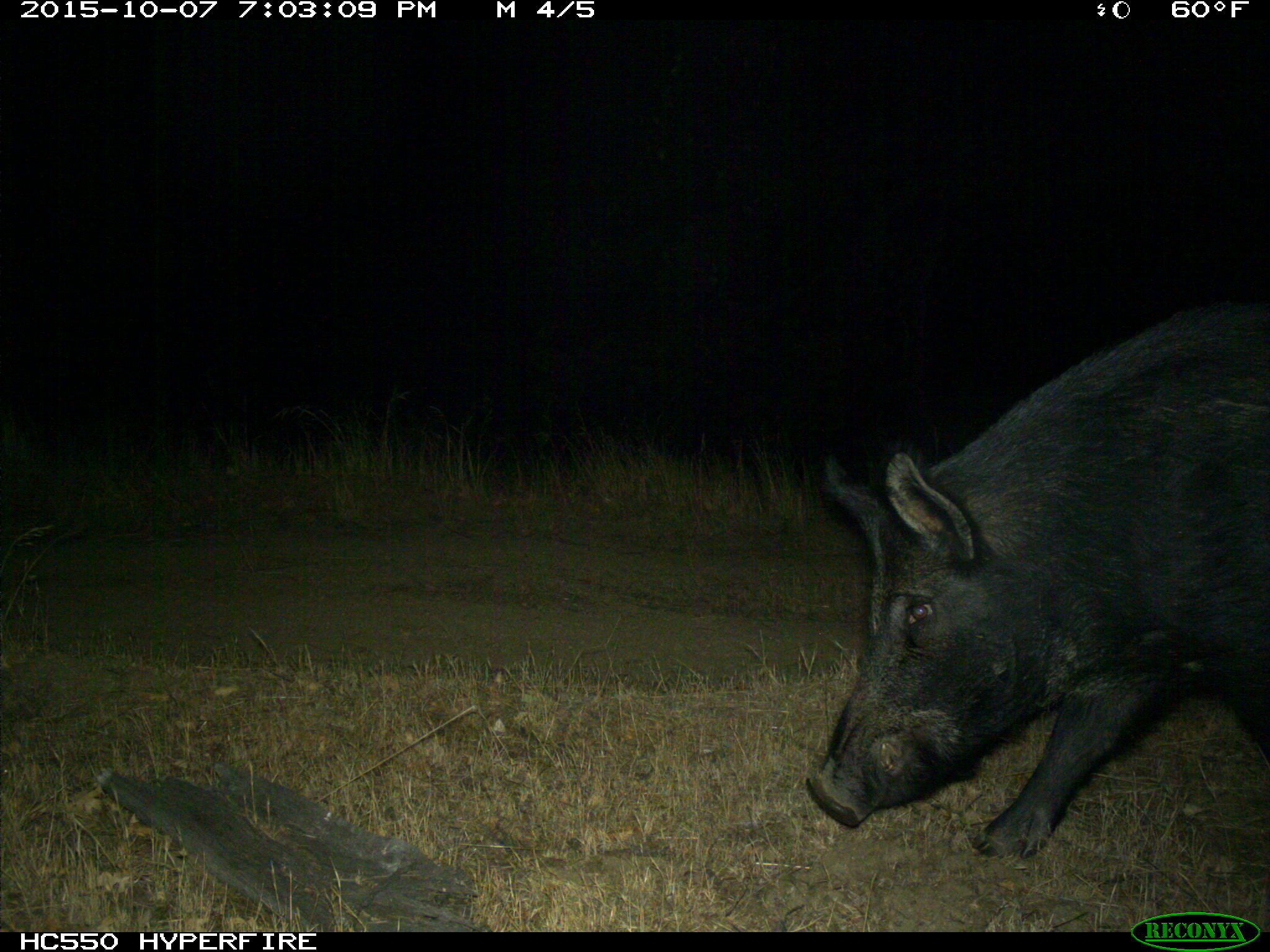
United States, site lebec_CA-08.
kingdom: Animalia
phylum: Chordata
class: Mammalia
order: Artiodactyla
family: Suidae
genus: Sus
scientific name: Sus scrofa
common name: wild boar